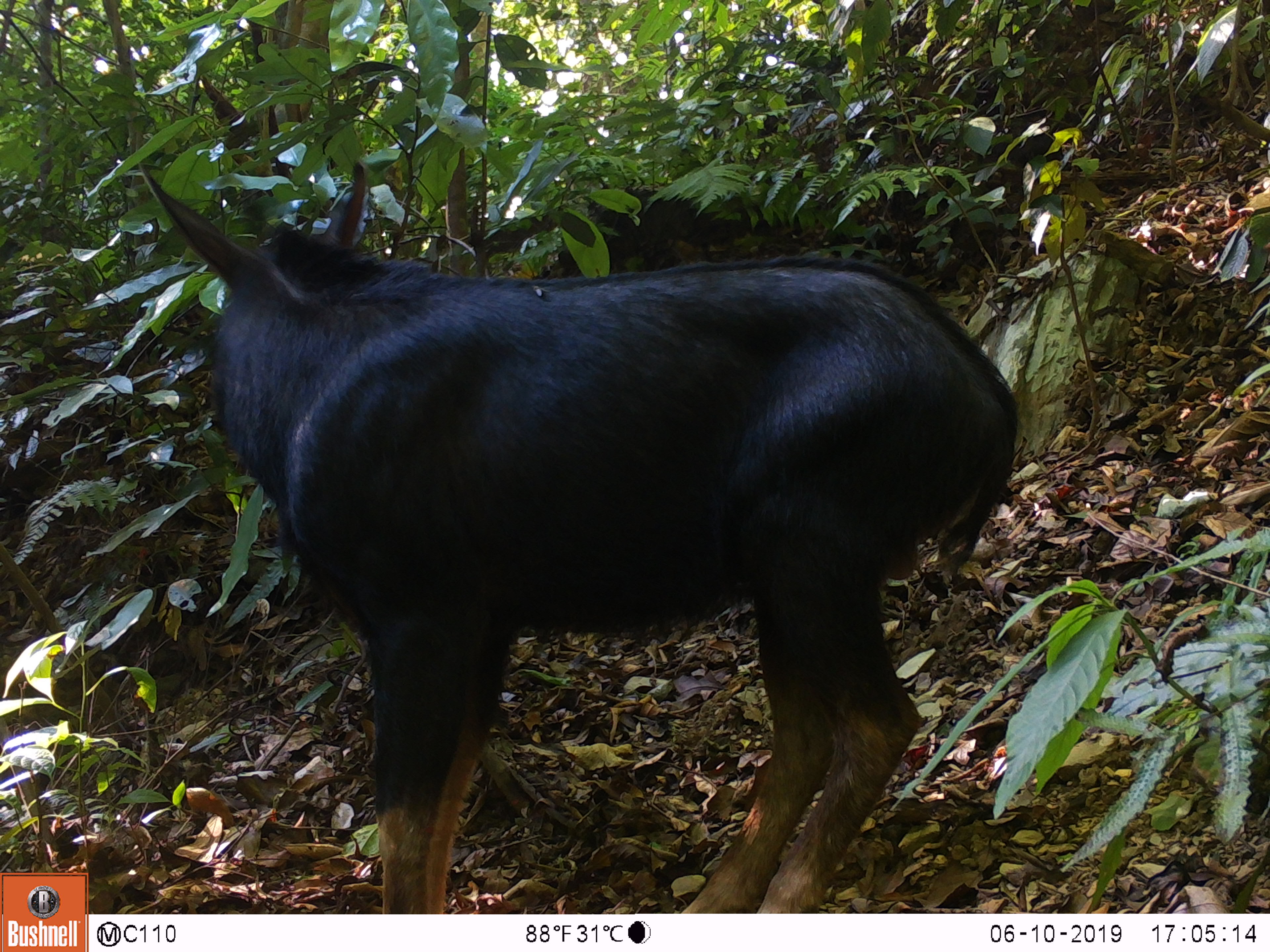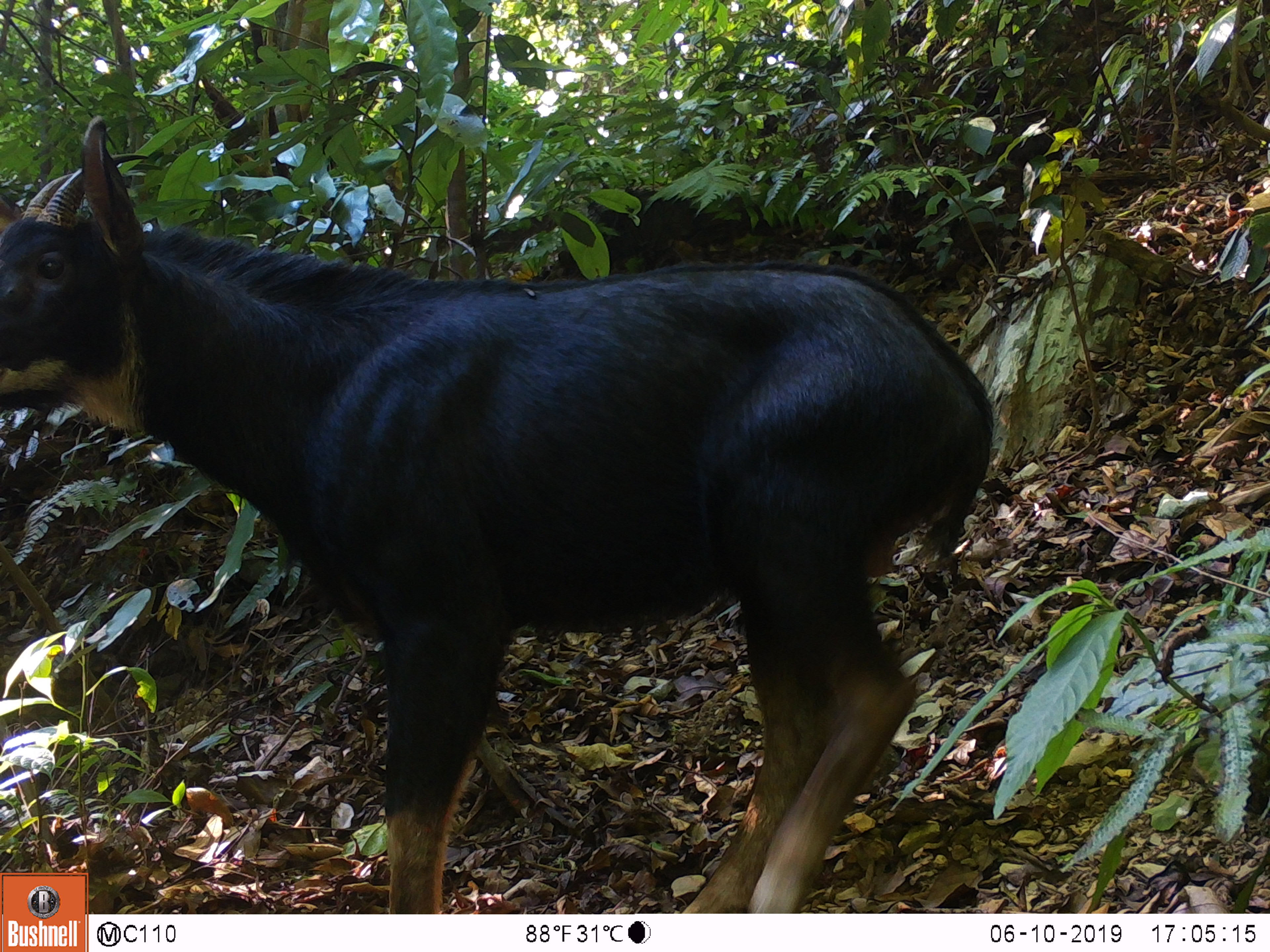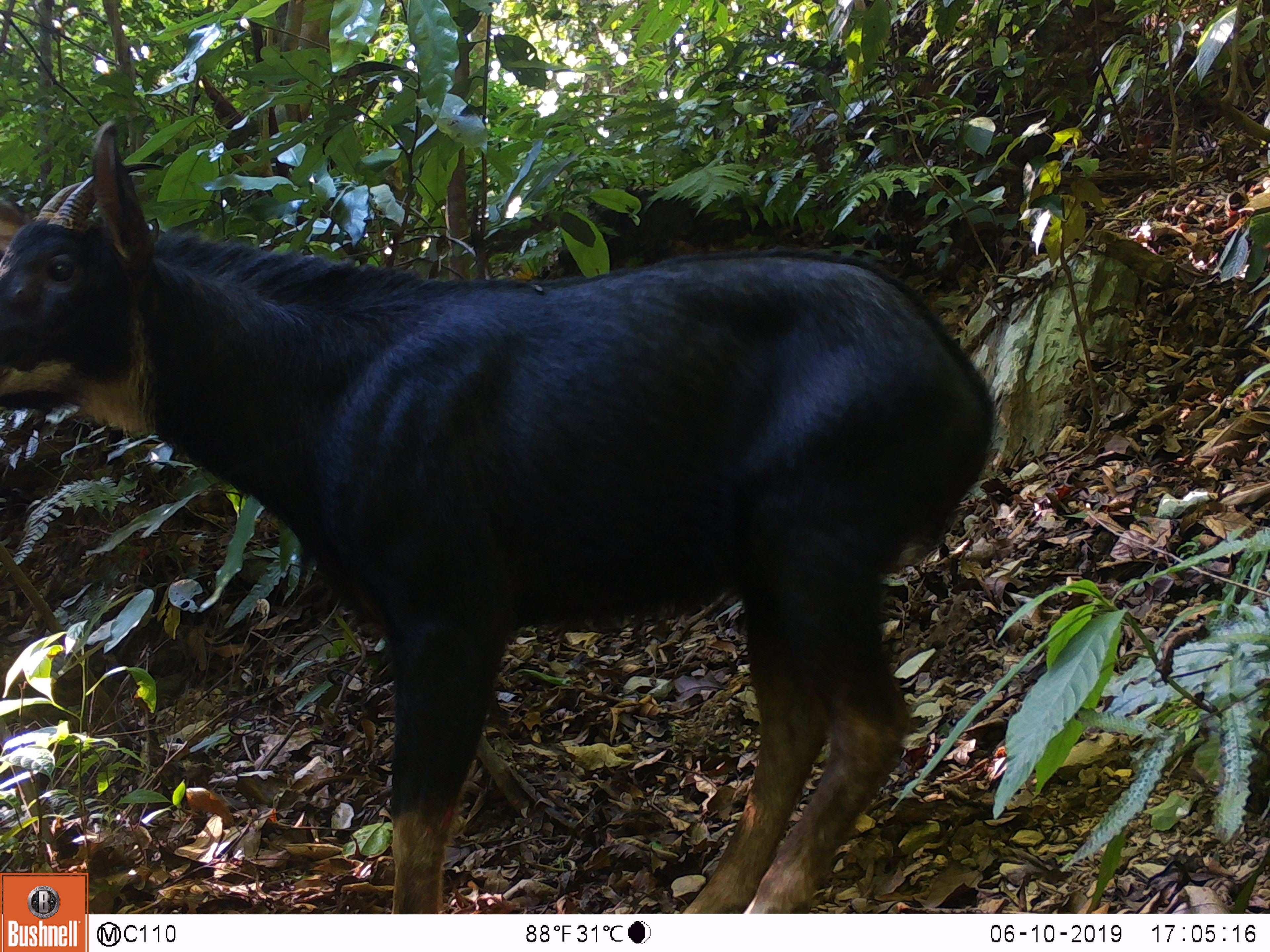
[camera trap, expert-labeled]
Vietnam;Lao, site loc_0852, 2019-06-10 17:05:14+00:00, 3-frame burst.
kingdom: Animalia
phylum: Chordata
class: Mammalia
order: Artiodactyla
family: Bovidae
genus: Capricornis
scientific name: Capricornis sumatraensis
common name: chinese serow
Chinese serow (Capricornis sumatraensis). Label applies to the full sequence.